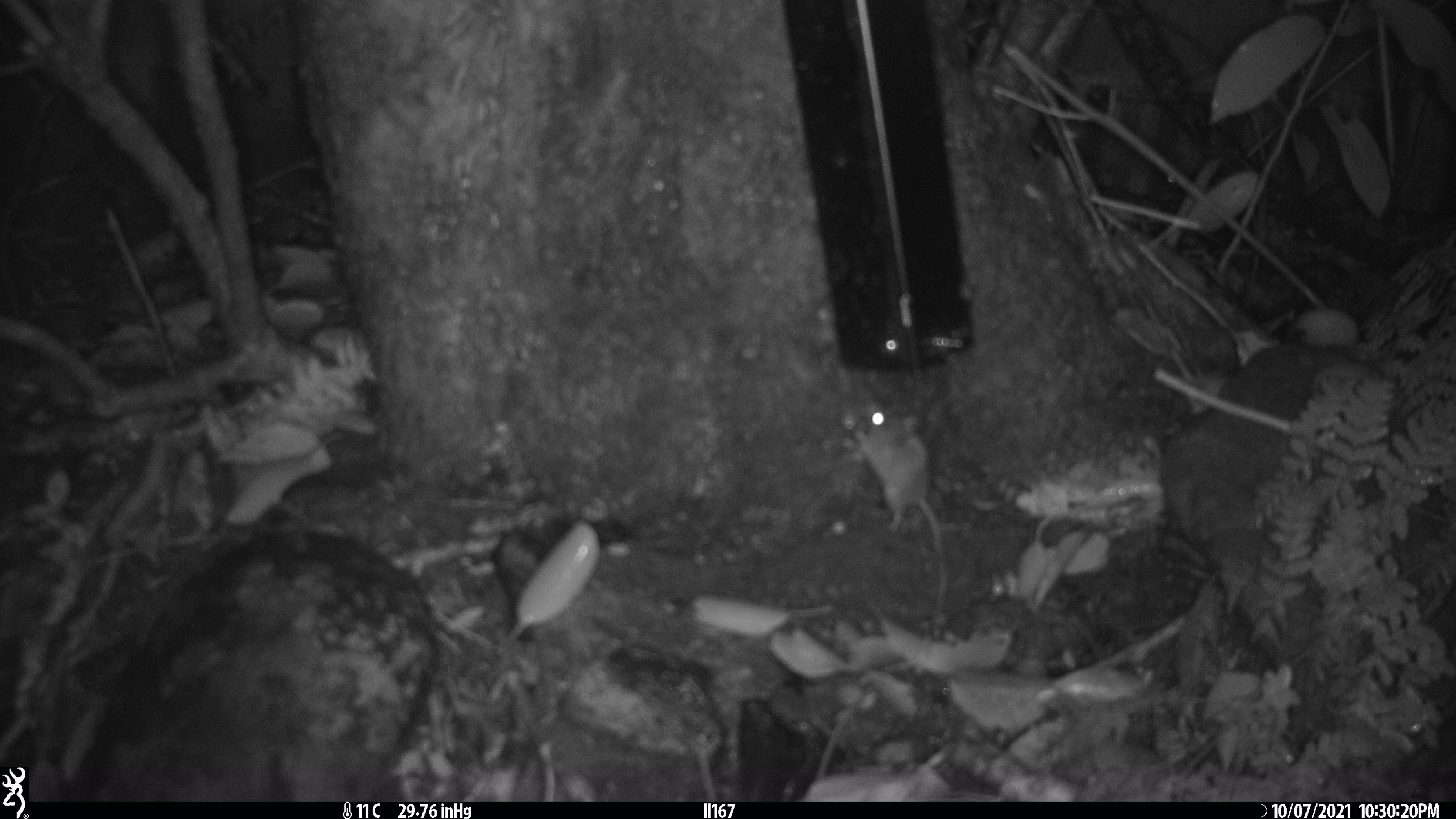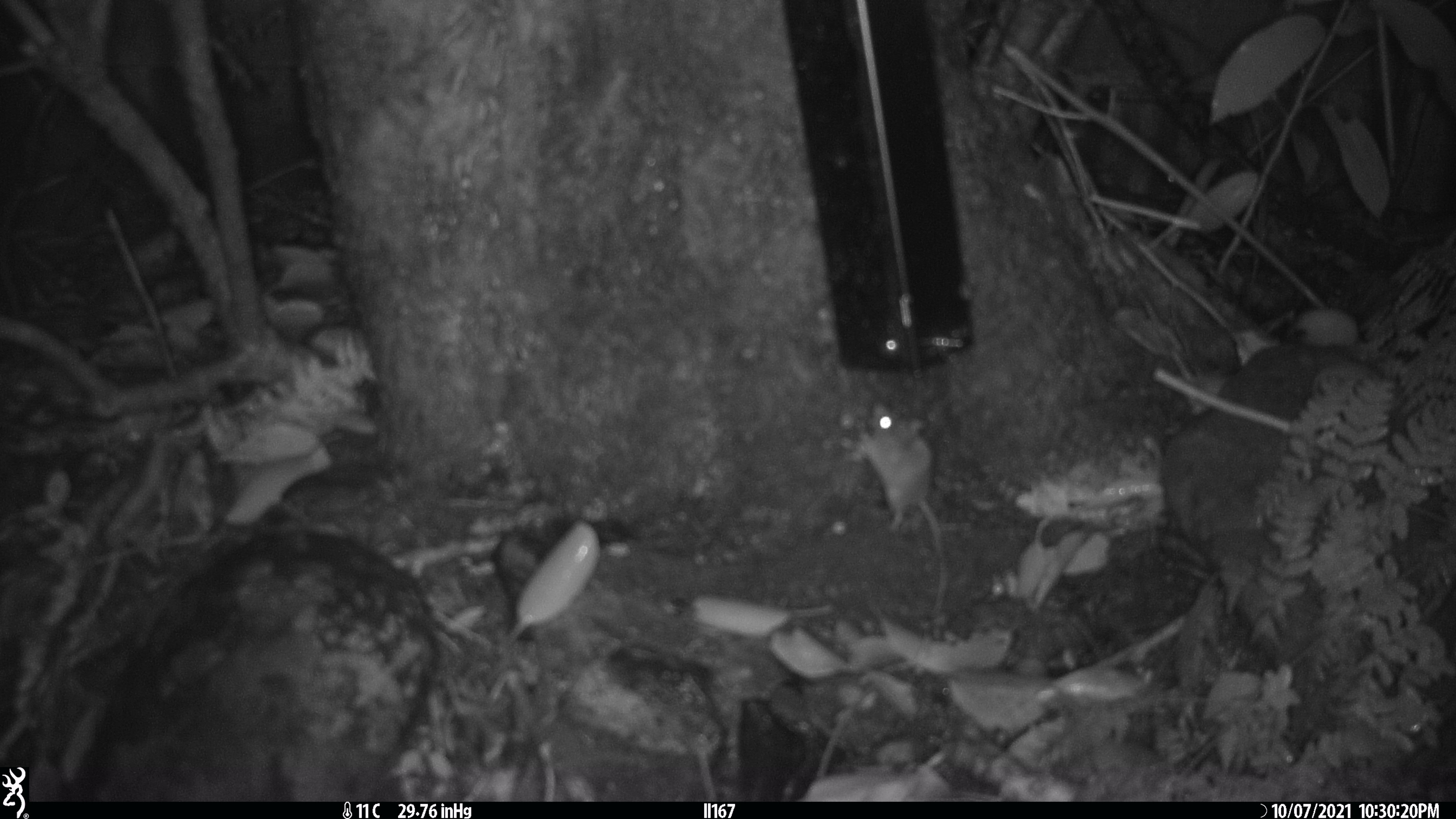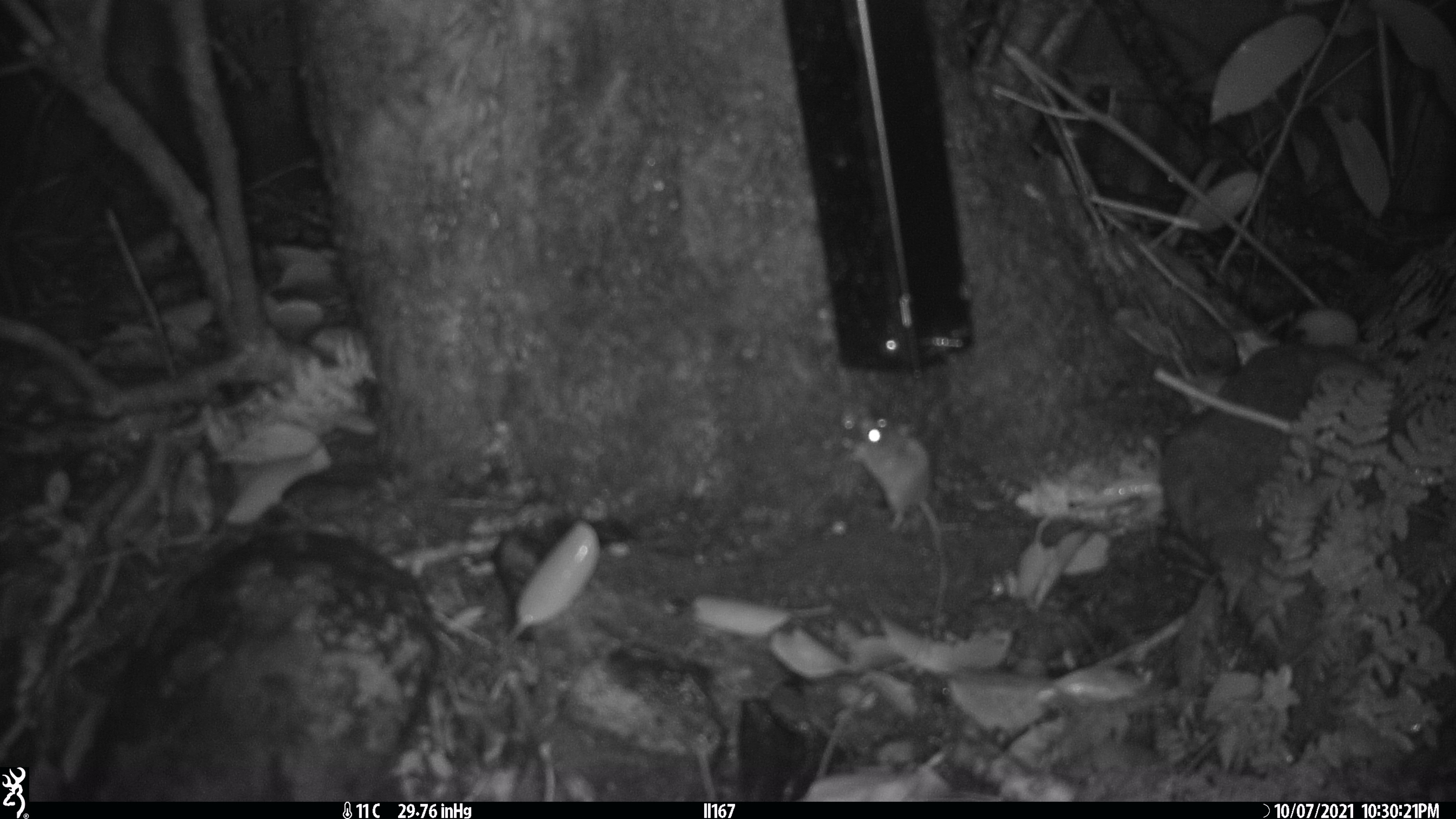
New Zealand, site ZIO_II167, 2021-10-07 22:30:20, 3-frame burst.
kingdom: Animalia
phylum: Chordata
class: Mammalia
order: Rodentia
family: Muridae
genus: Mus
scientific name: Mus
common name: mouse